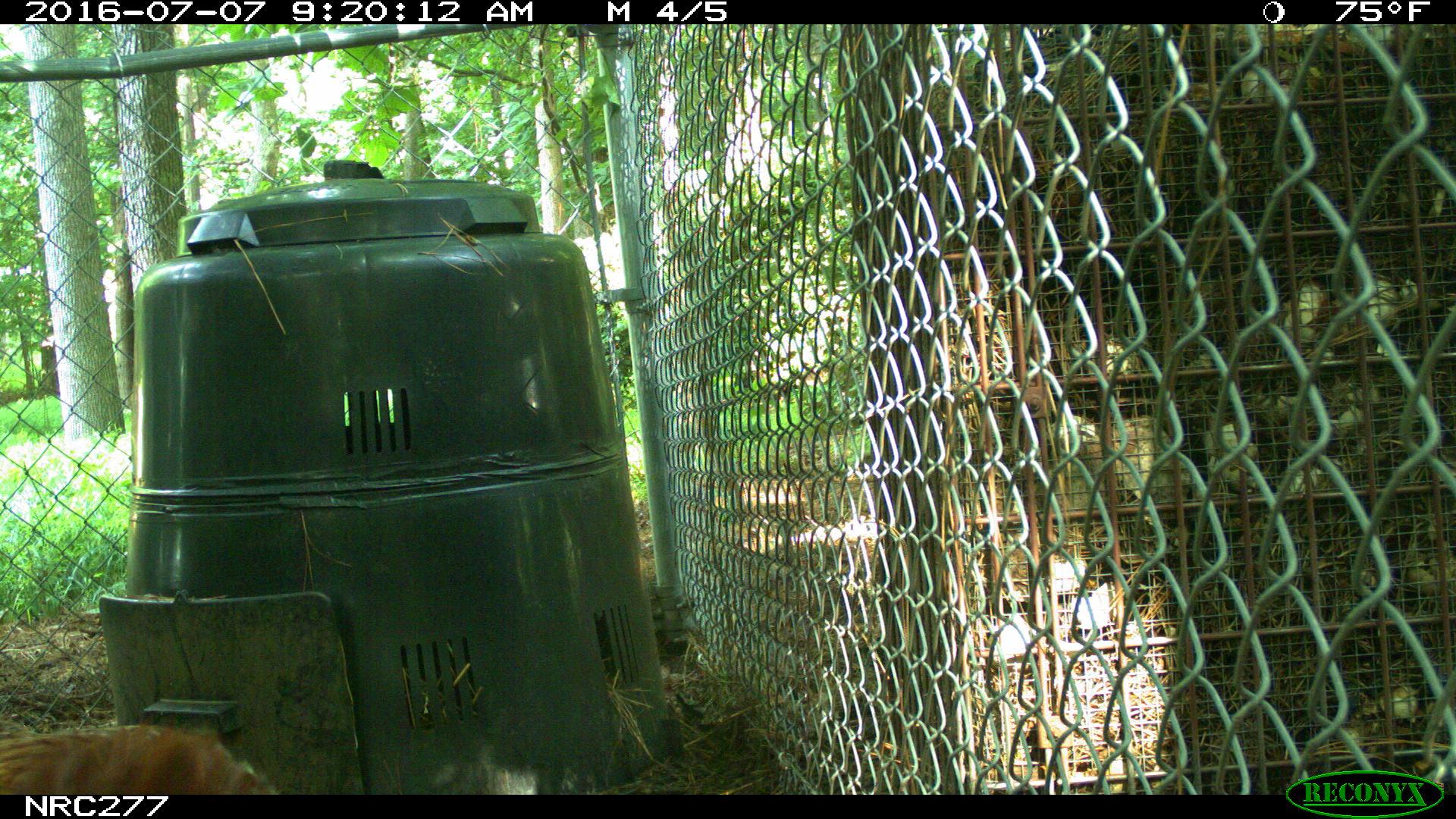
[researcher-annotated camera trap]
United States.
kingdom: Animalia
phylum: Chordata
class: Aves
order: Galliformes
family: Phasianidae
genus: Gallus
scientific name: Gallus gallus domesticus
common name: domestic chicken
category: Chicken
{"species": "Chicken (domestic chicken) (Gallus gallus domesticus)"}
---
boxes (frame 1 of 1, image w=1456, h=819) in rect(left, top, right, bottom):
Chicken: rect(0, 711, 290, 798)